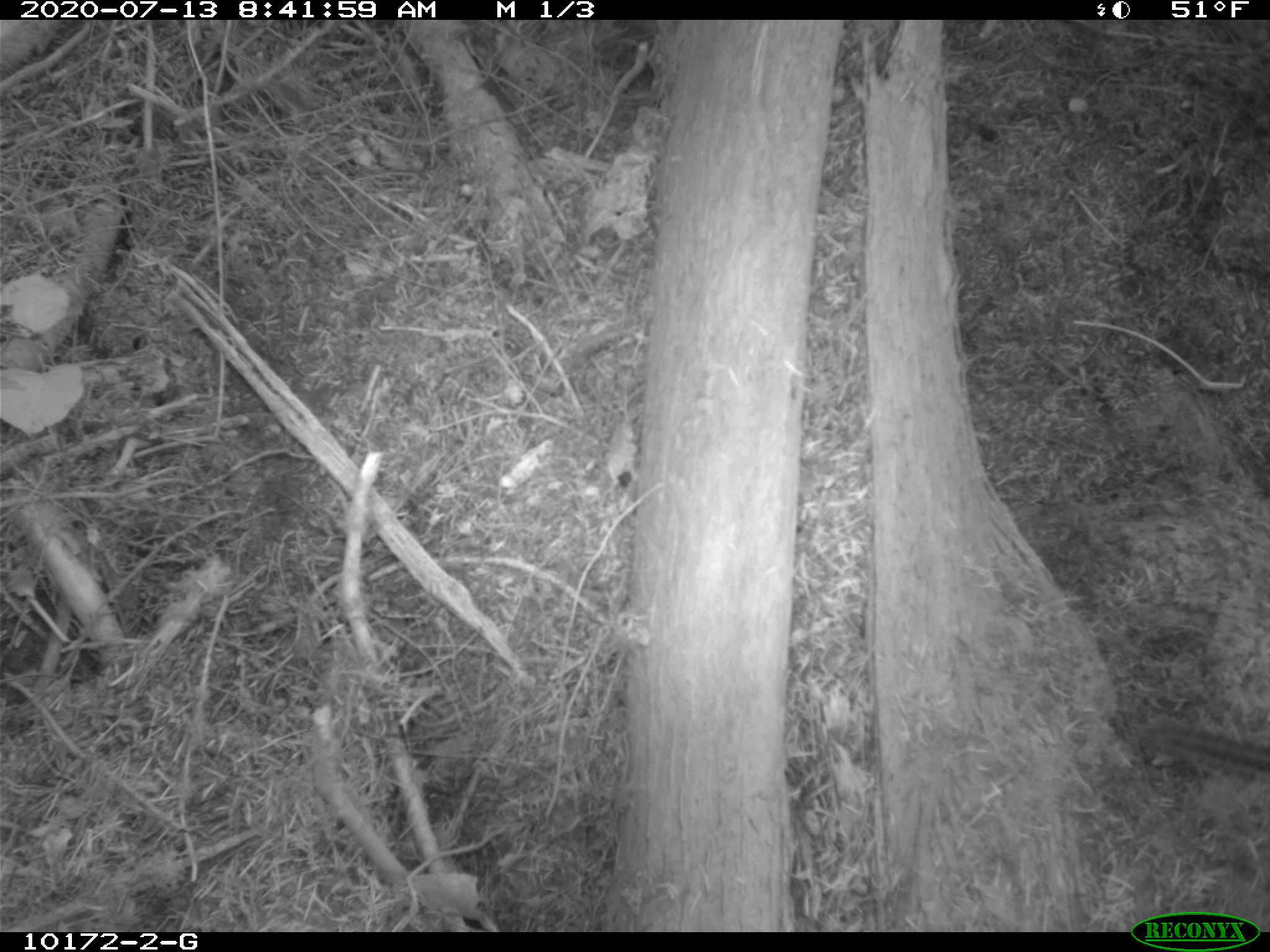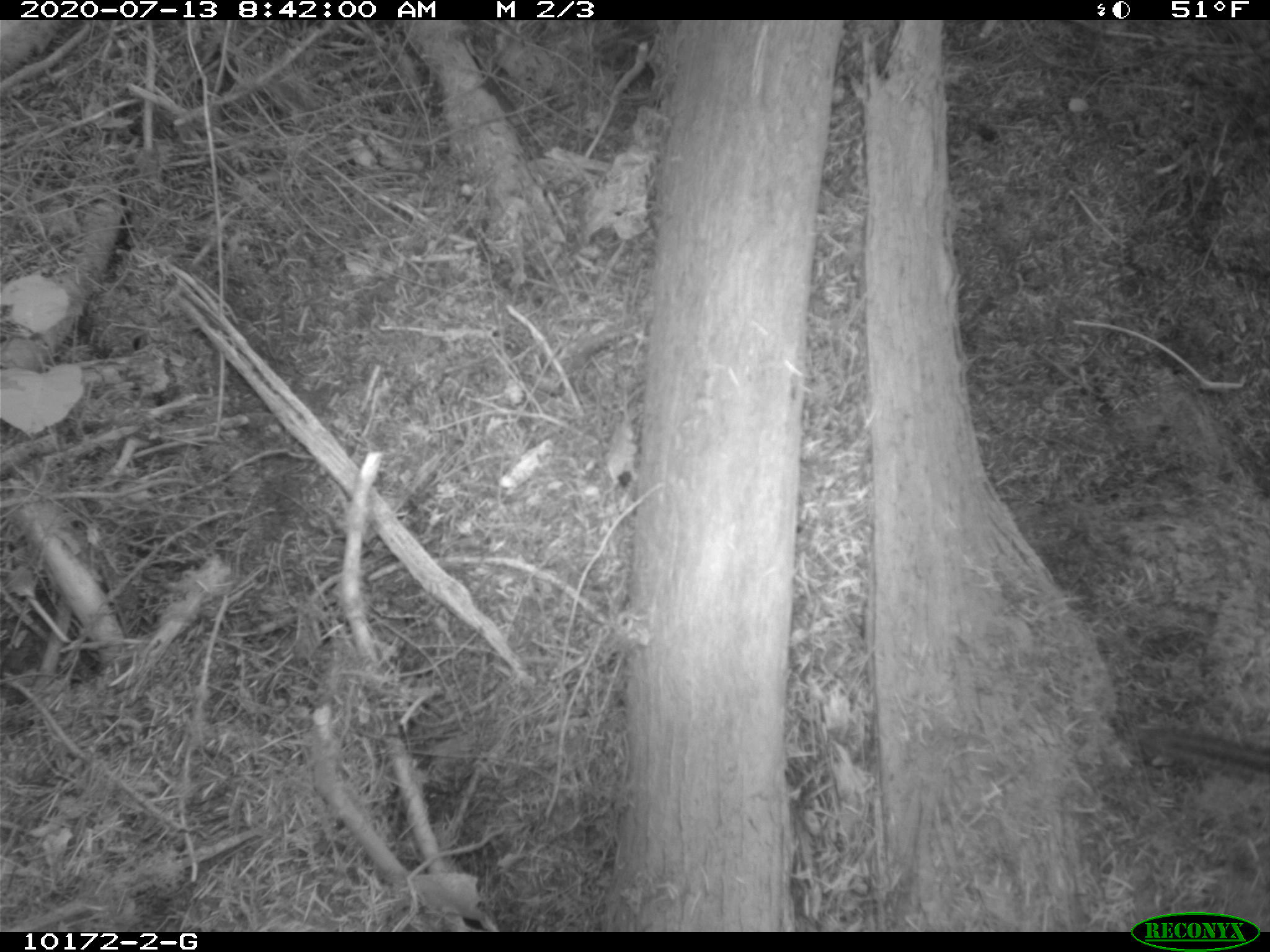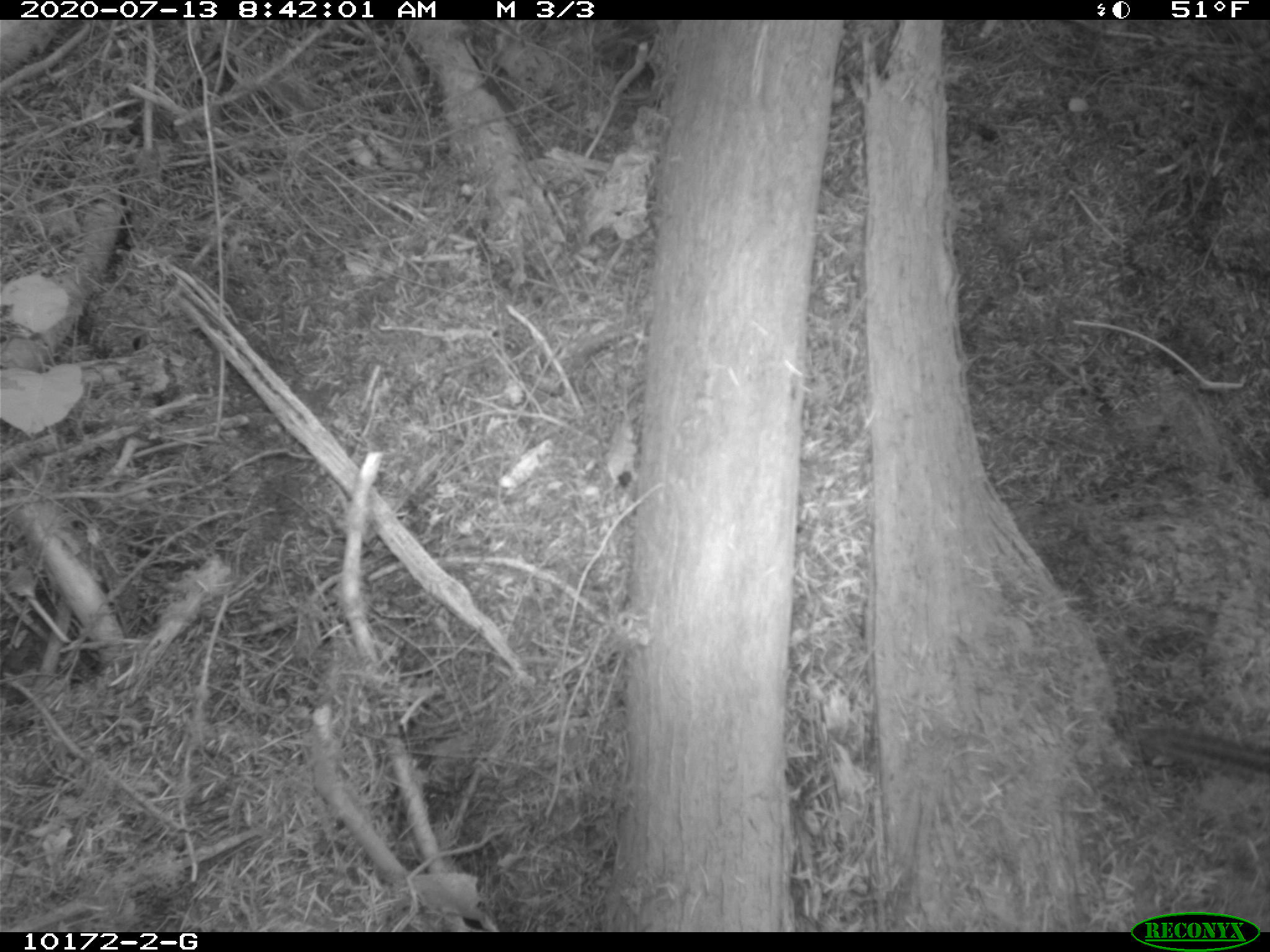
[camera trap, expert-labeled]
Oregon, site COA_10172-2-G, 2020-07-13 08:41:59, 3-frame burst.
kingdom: Animalia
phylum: Chordata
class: Mammalia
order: Rodentia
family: Sciuridae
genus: Neotamias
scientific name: Neotamias townsendii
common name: townsend's chipmunk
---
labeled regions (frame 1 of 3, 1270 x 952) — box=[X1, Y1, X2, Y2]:
townsend's chipmunk: box=[1143, 715, 1259, 787]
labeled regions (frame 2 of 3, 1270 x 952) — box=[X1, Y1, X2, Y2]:
townsend's chipmunk: box=[1129, 710, 1259, 790]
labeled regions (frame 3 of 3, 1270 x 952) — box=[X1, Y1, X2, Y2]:
townsend's chipmunk: box=[1145, 710, 1259, 781]